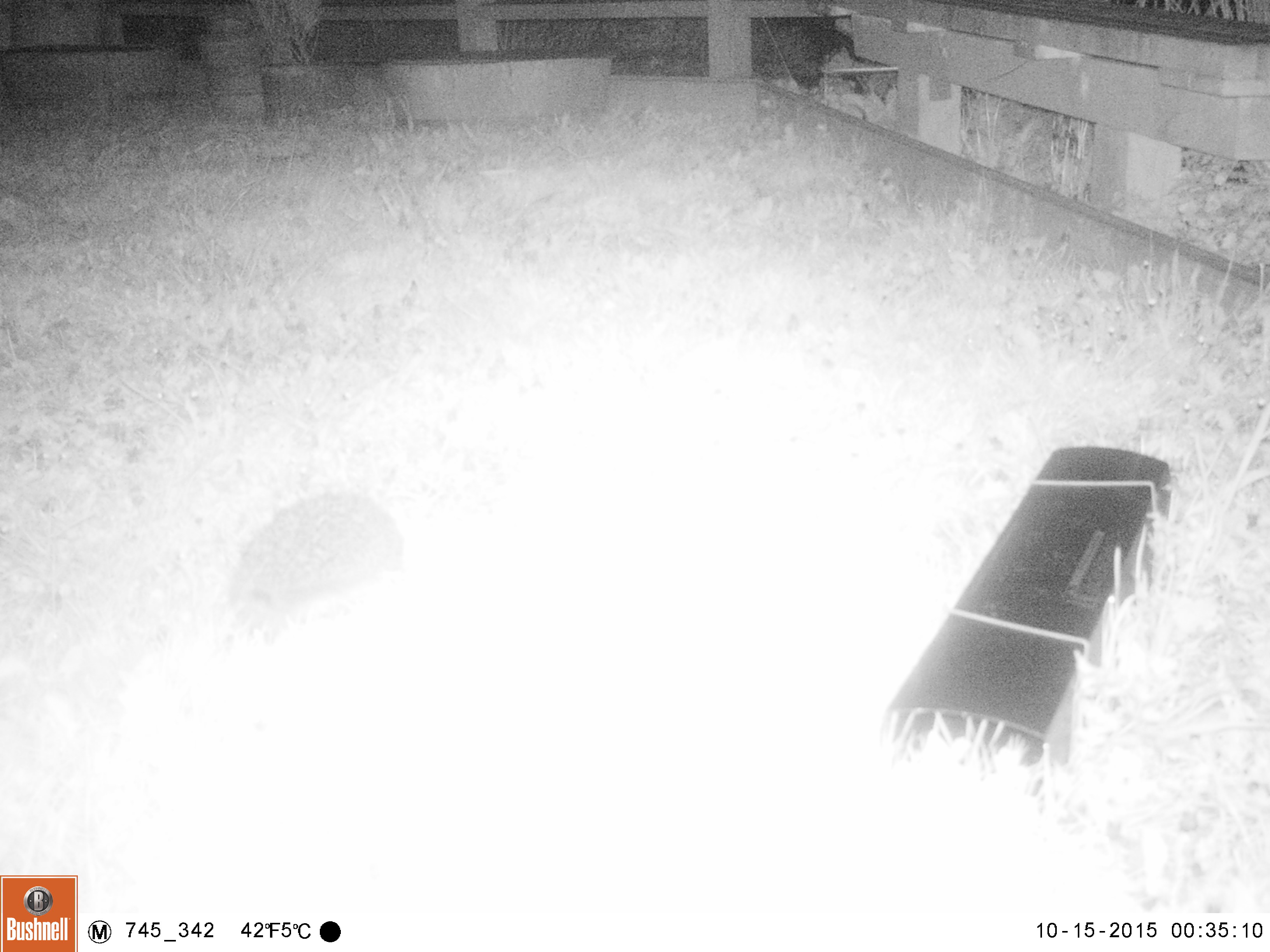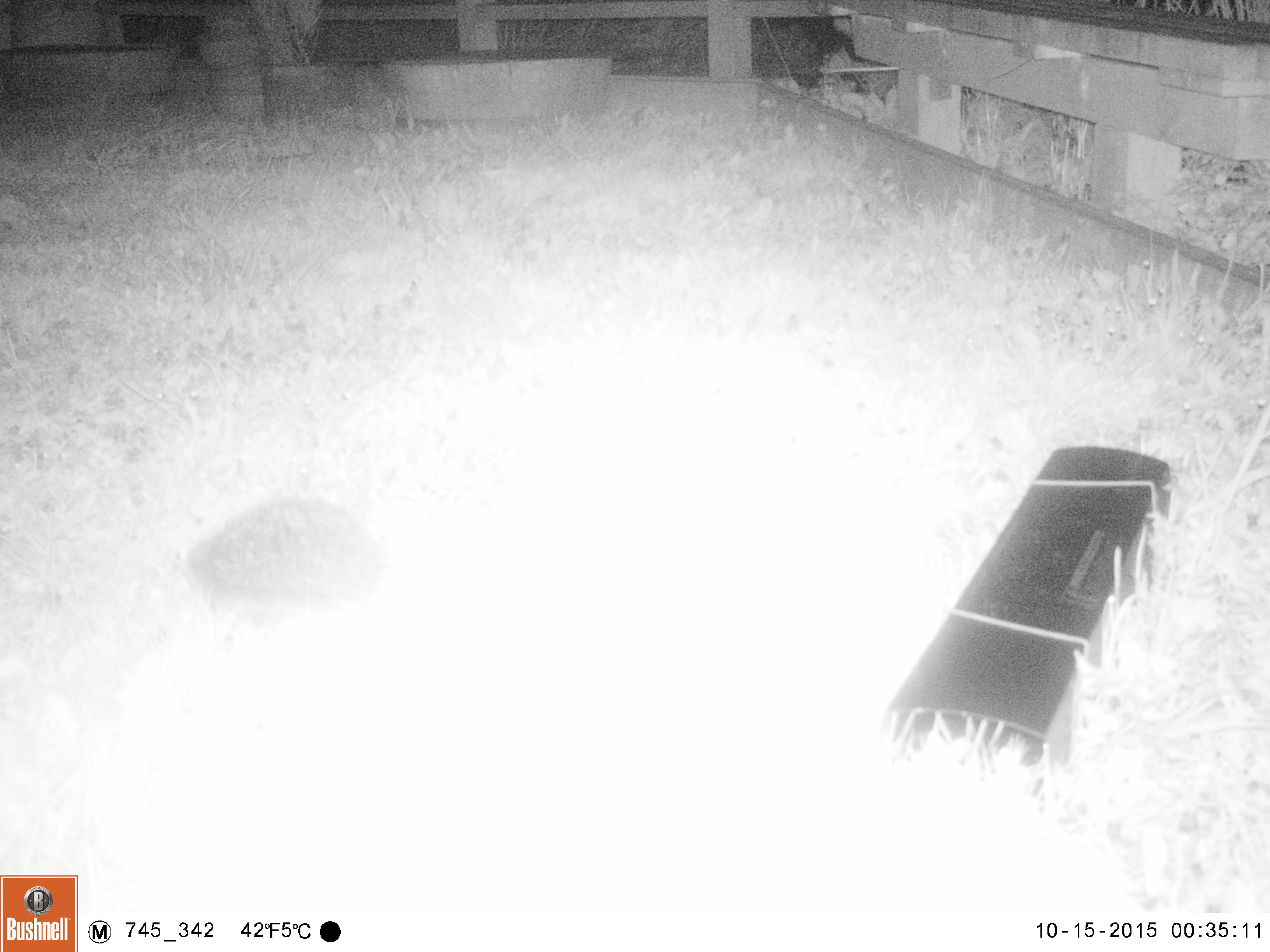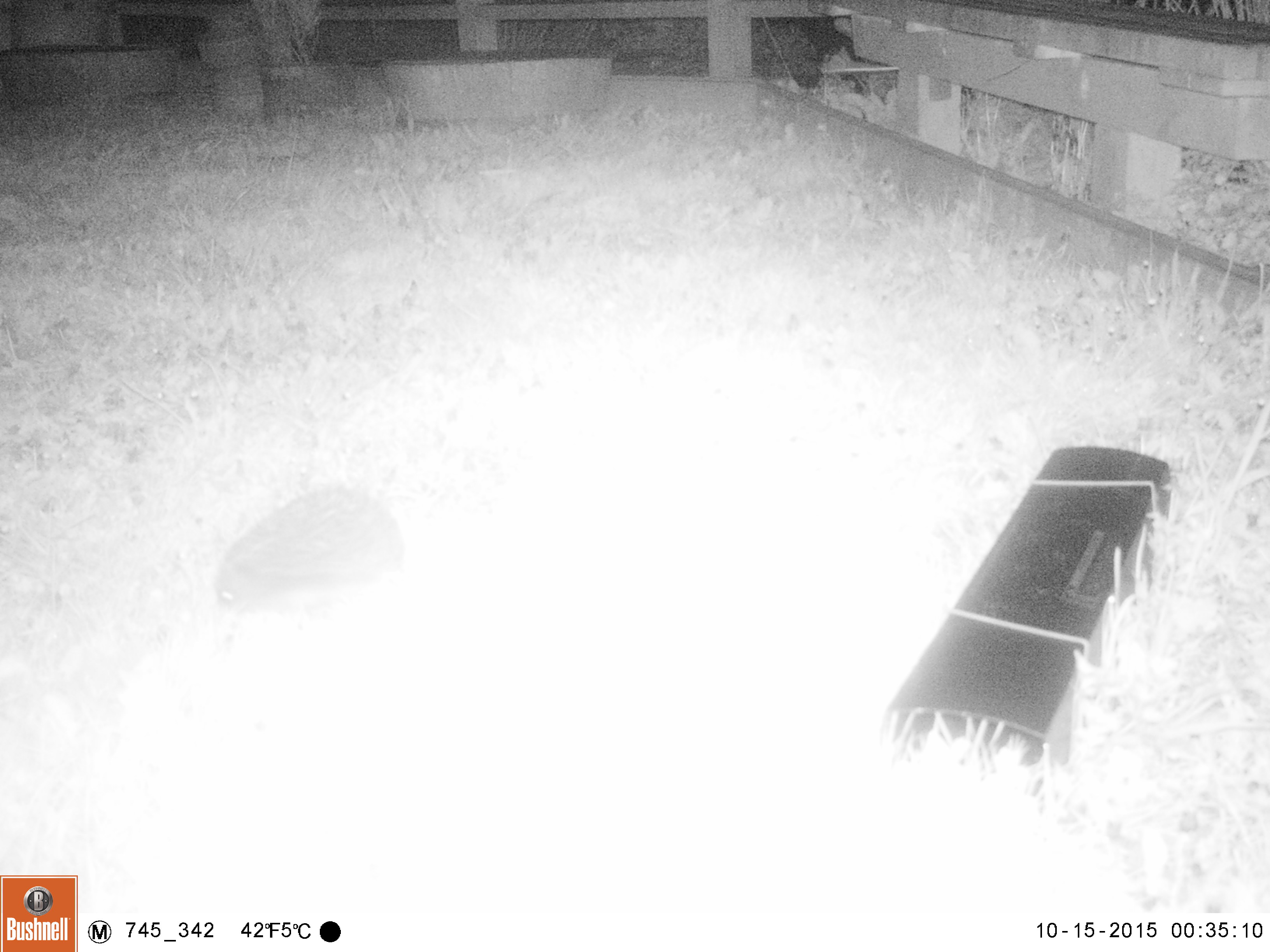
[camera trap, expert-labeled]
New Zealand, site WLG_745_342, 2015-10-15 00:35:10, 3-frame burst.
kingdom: Animalia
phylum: Chordata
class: Mammalia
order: Eulipotyphla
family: Erinaceidae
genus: Erinaceus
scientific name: Erinaceus europaeus europaeus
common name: european hedgehog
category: hedgehog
Hedgehog (european hedgehog) (Erinaceus europaeus europaeus).